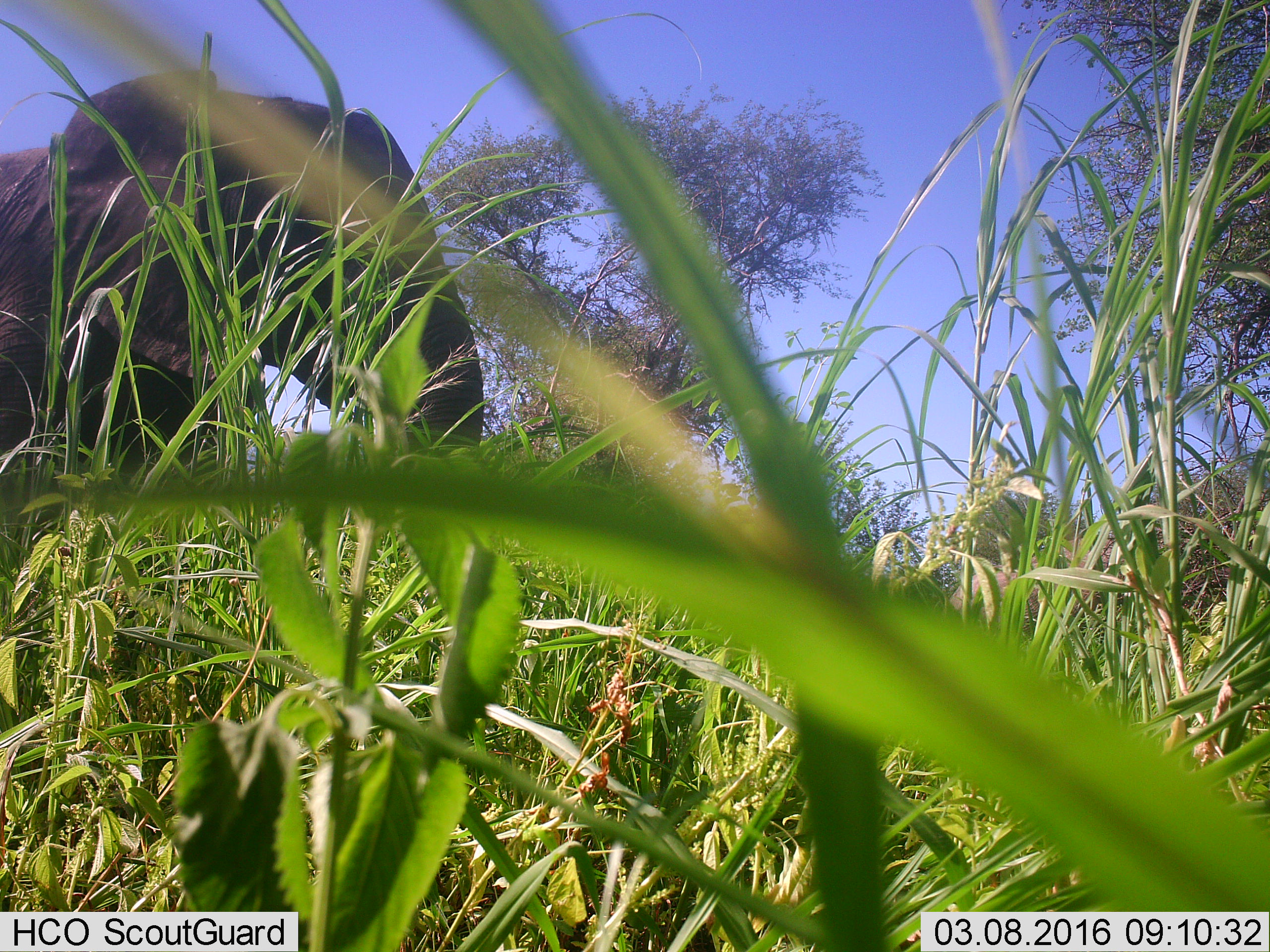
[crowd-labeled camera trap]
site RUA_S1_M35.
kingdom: Animalia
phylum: Chordata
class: Mammalia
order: Proboscidea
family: Elephantidae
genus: Loxodonta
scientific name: Loxodonta africana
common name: african bush elephant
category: elephant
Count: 1.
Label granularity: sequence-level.